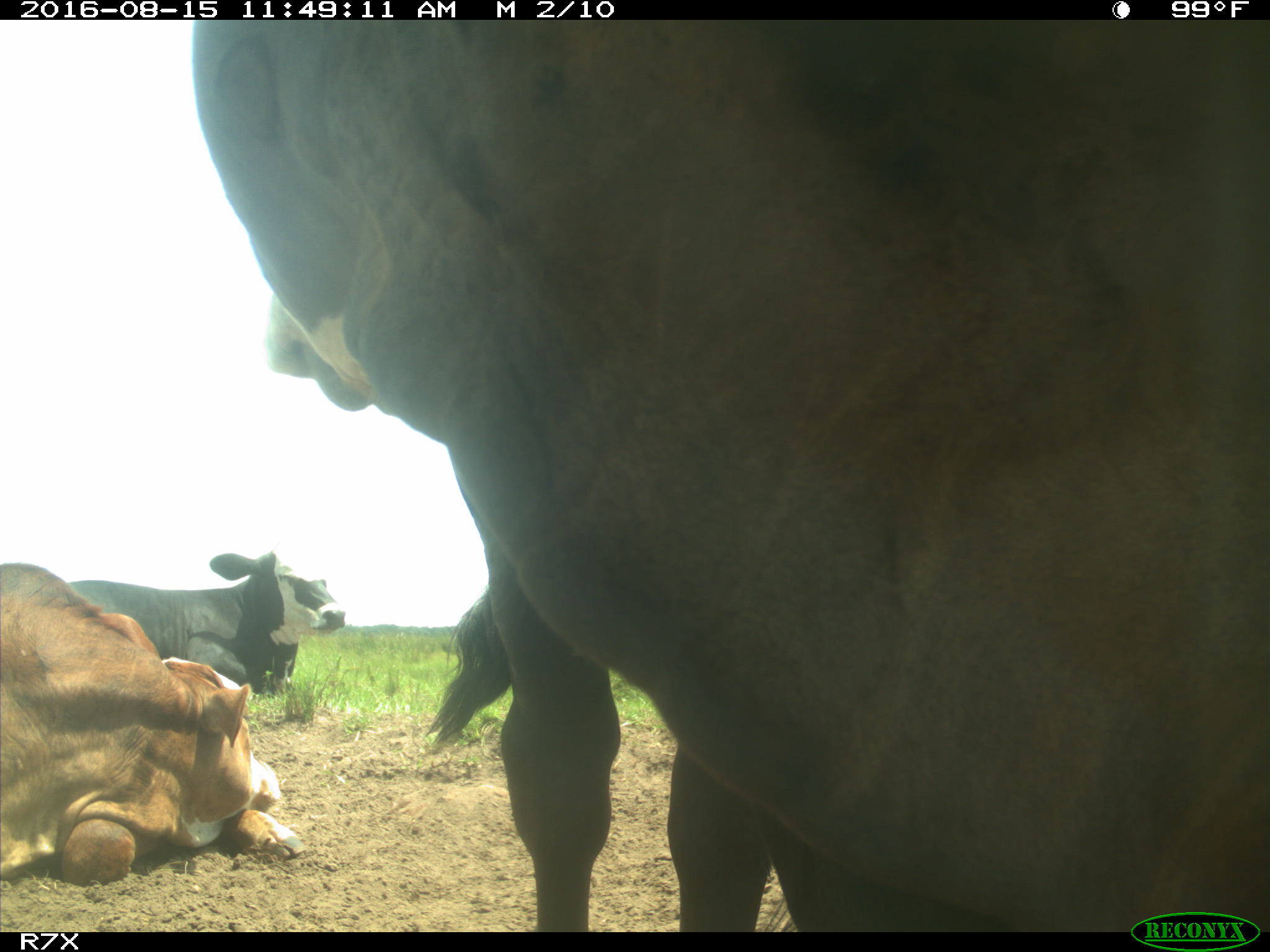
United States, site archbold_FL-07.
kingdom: Animalia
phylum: Chordata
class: Mammalia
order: Artiodactyla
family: Bovidae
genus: Bos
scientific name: Bos taurus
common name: domestic cow